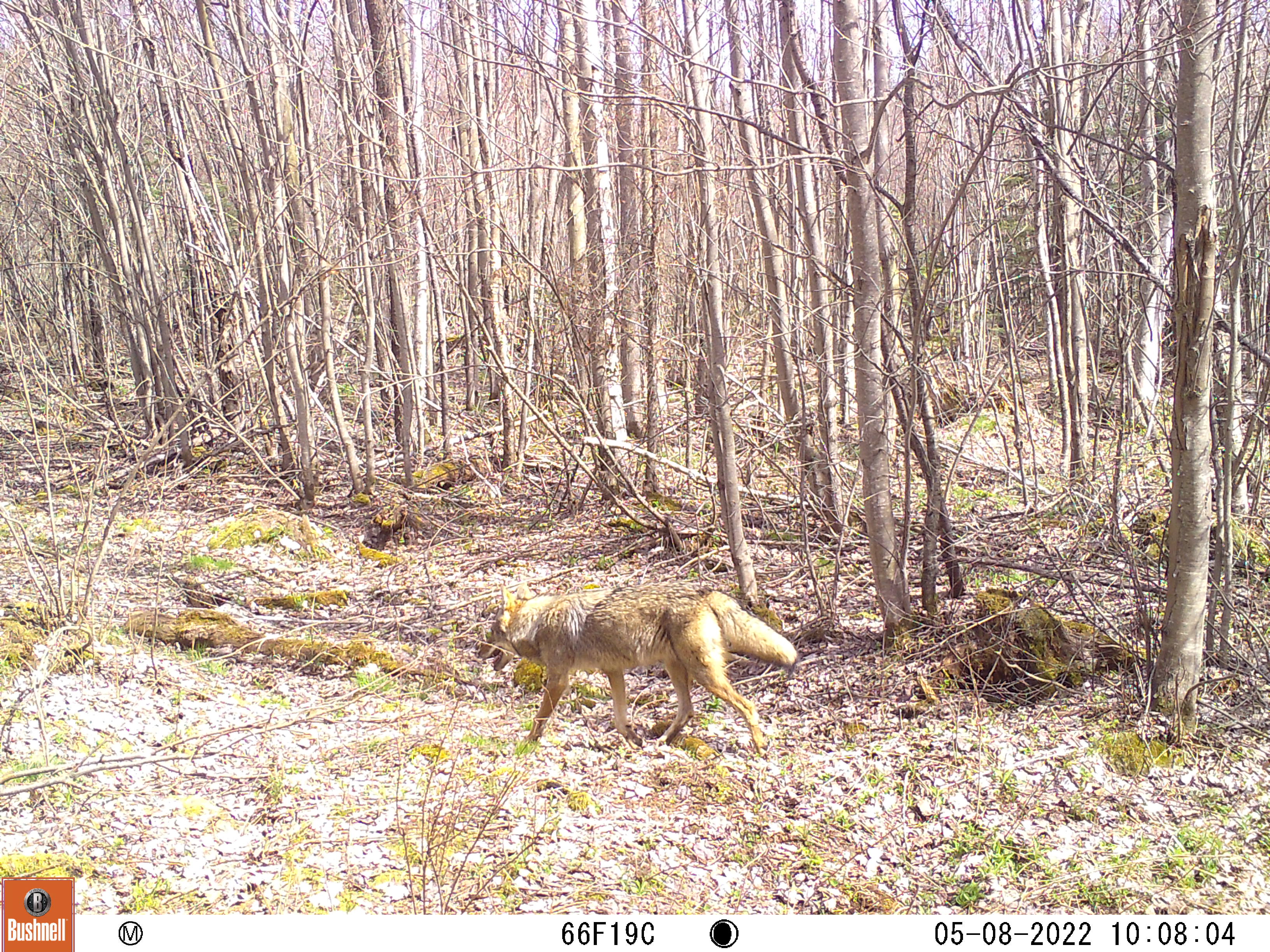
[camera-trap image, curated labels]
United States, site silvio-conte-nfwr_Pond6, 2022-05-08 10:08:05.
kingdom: Animalia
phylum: Chordata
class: Mammalia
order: Carnivora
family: Canidae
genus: Canis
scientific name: Canis latrans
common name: coyote